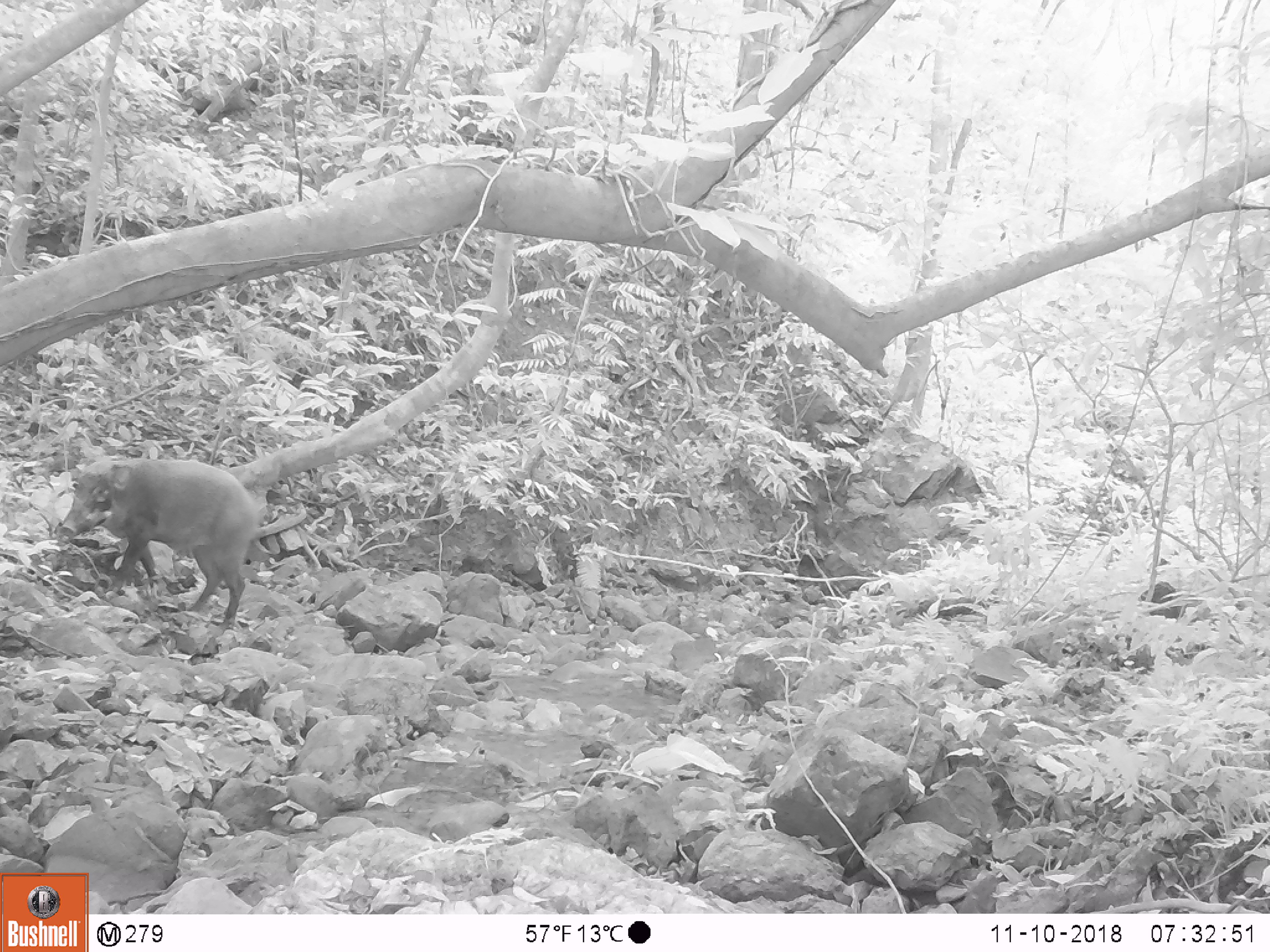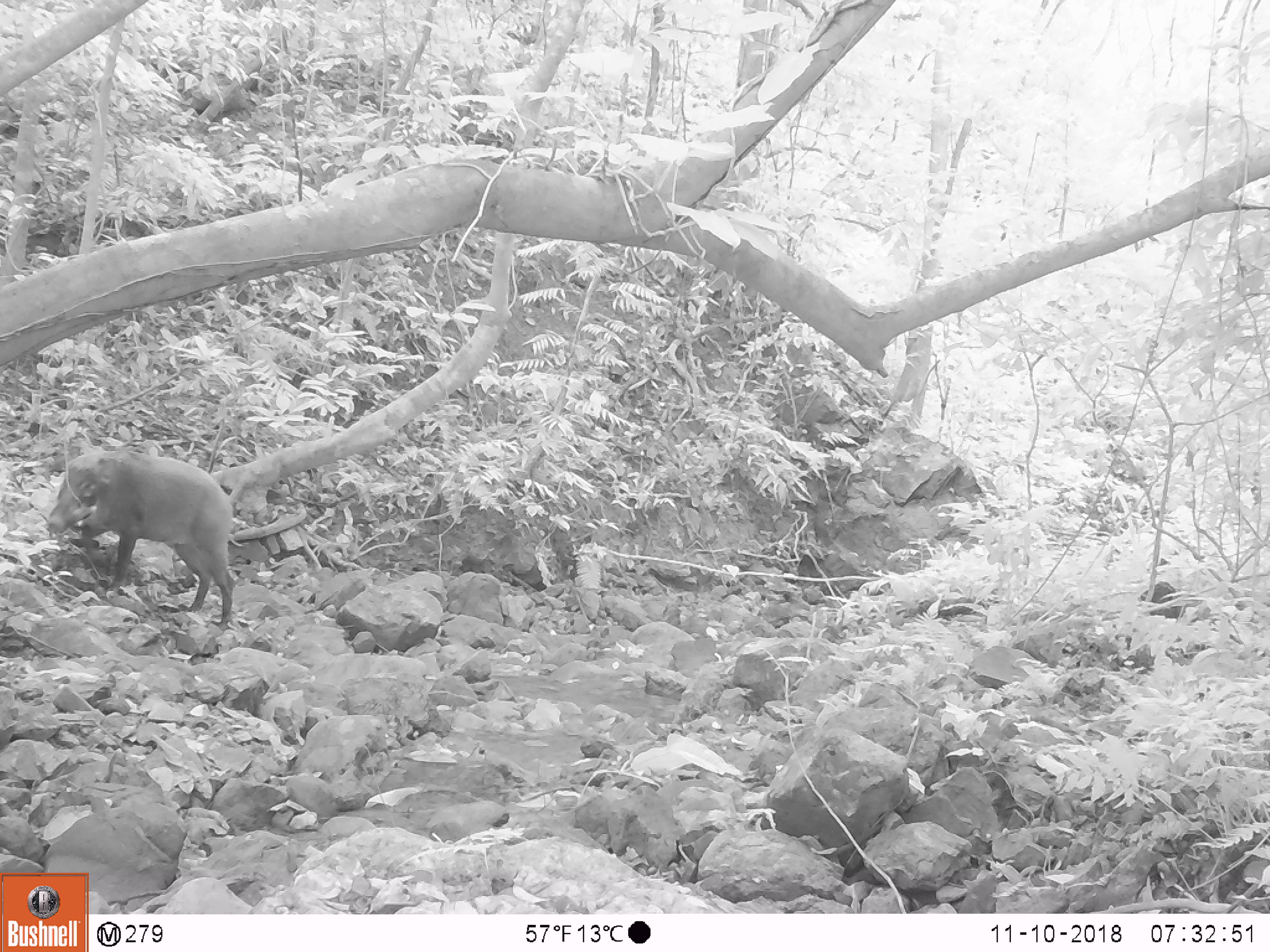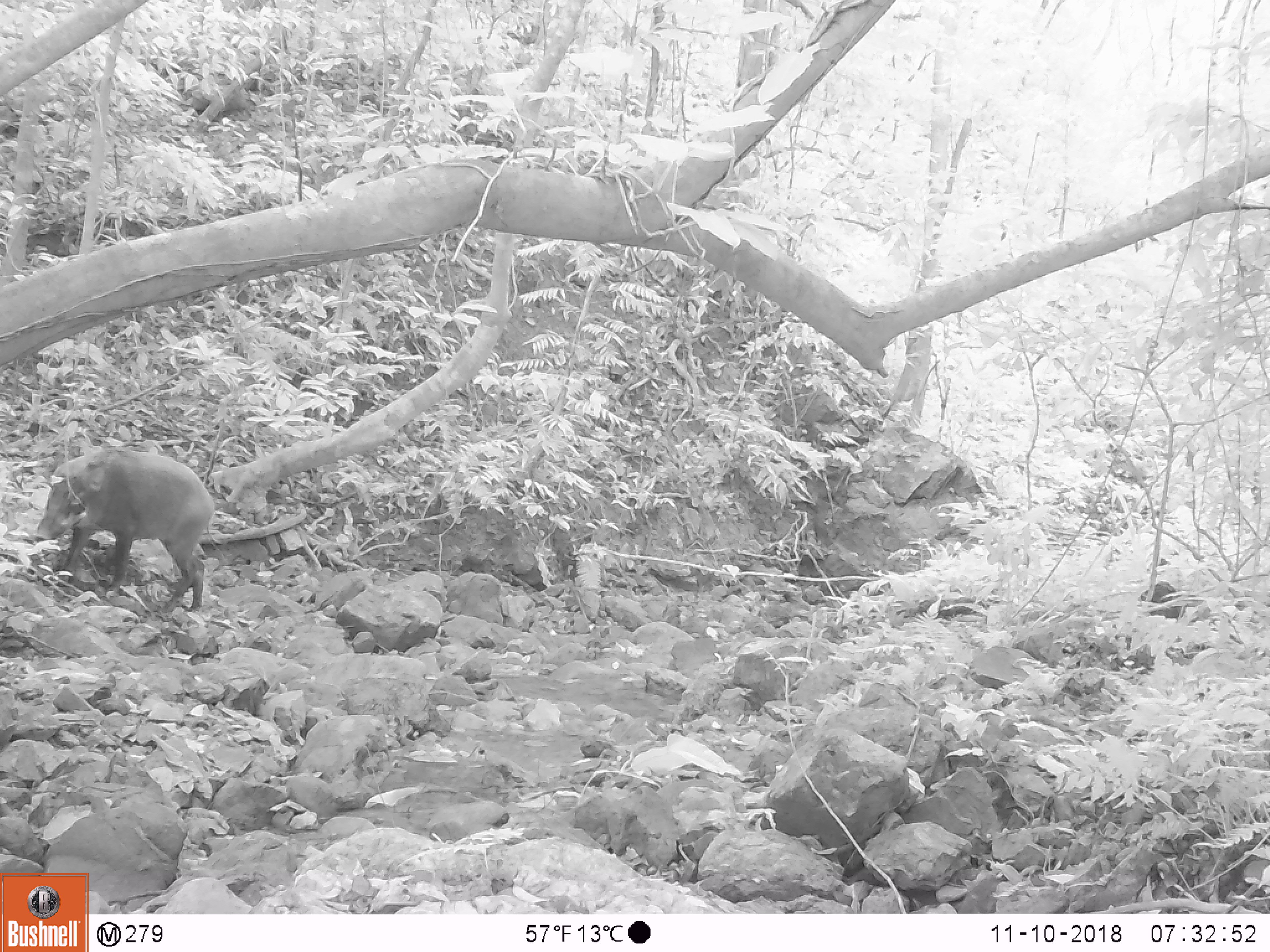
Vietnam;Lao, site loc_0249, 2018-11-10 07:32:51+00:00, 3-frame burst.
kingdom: Animalia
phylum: Chordata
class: Mammalia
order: Artiodactyla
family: Suidae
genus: Sus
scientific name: Sus scrofa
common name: eurasian wild pig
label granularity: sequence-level